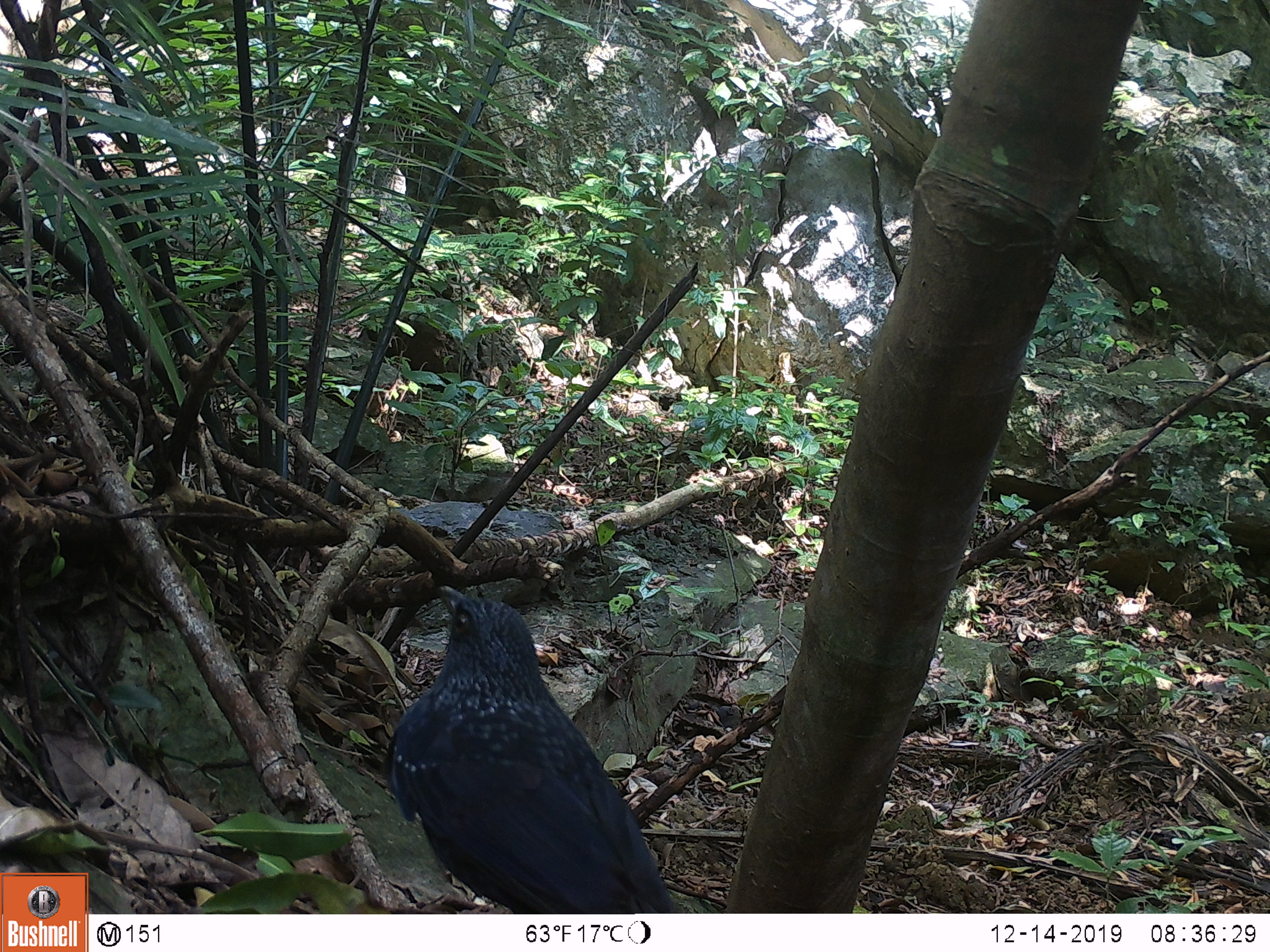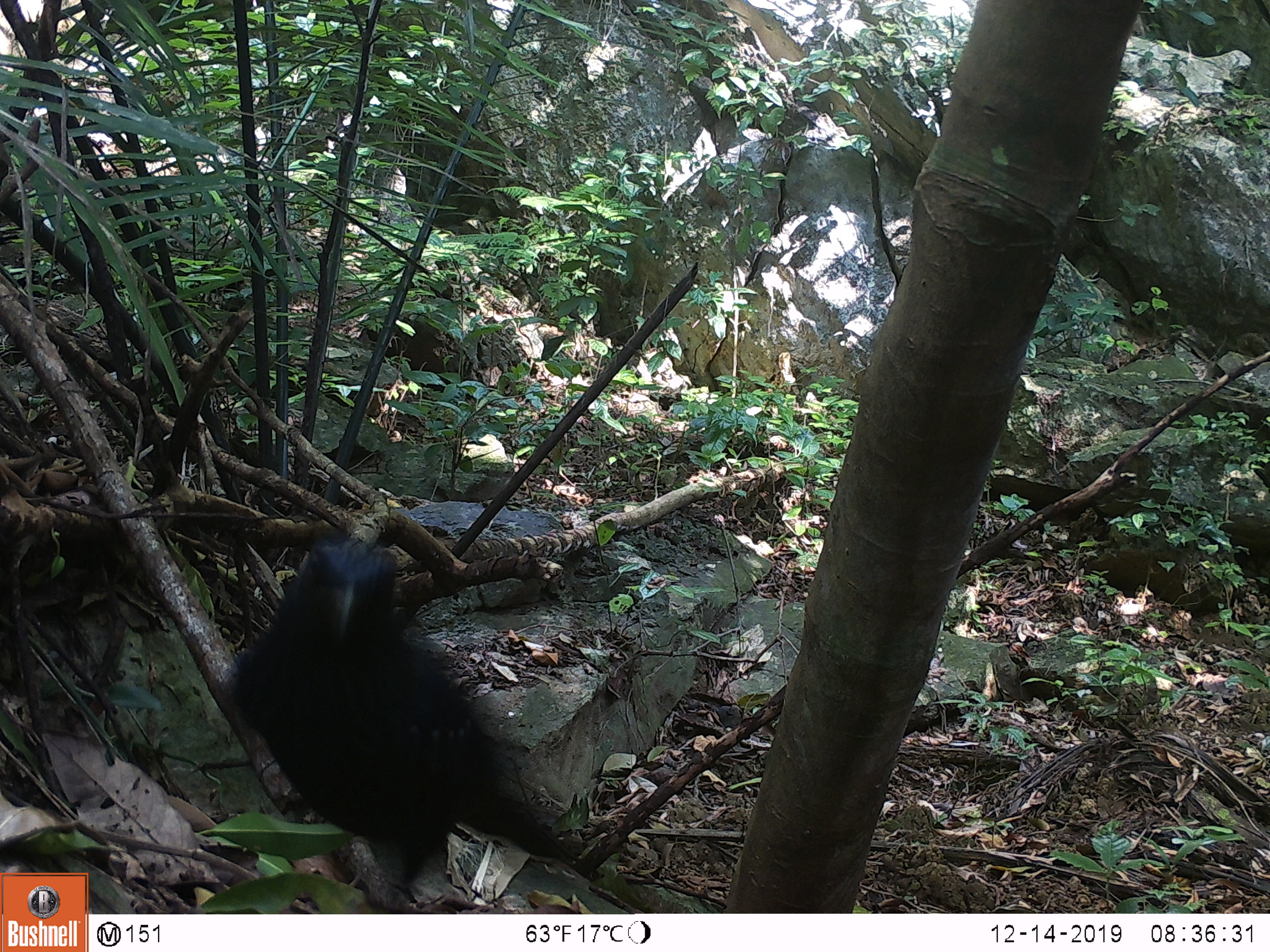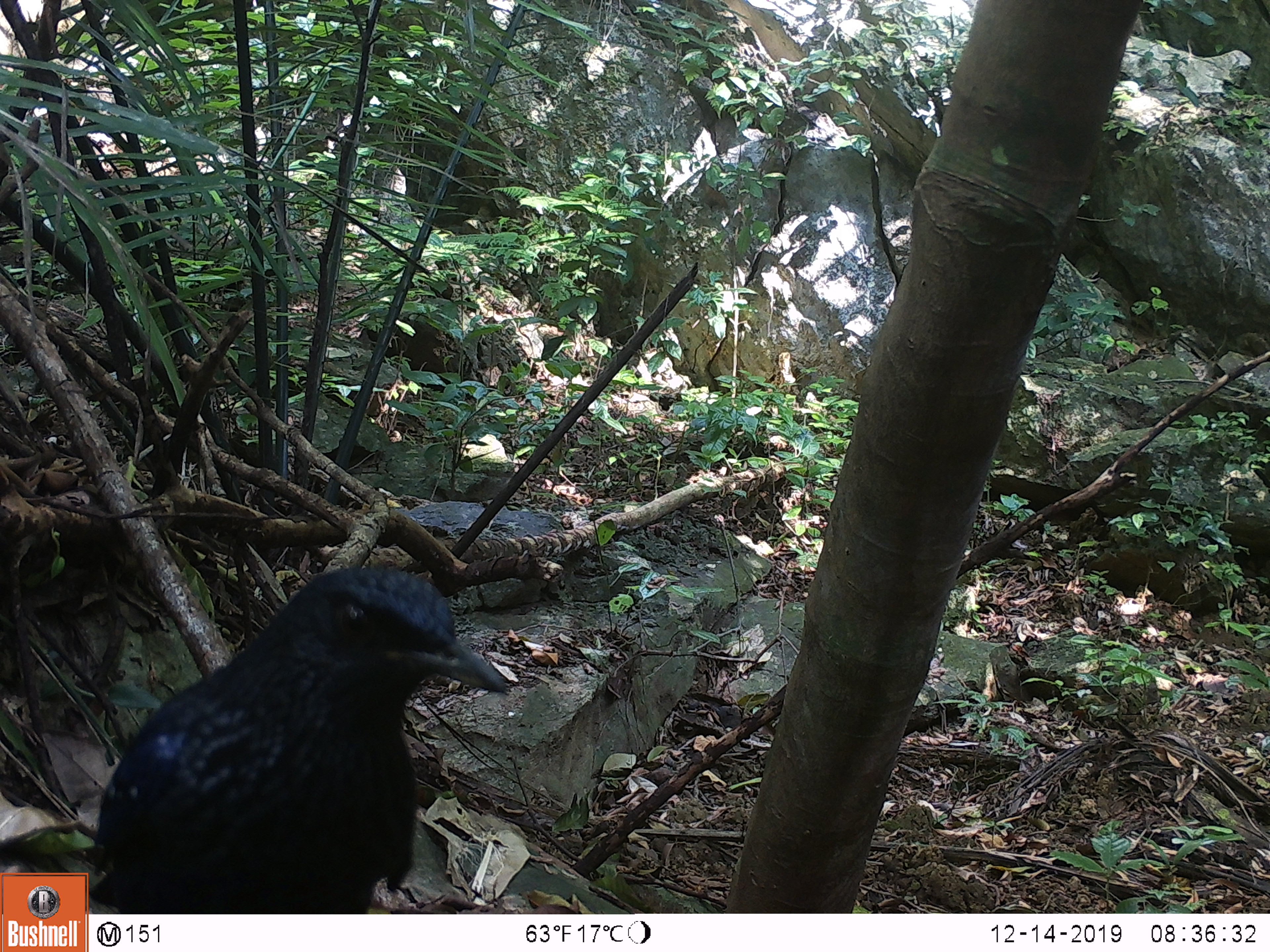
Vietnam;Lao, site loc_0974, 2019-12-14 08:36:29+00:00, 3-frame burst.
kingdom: Animalia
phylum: Chordata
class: Aves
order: Passeriformes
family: Muscicapidae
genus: Myophonus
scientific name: Myophonus caeruleus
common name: blue whistling thrush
Blue whistling thrush (Myophonus caeruleus). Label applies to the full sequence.